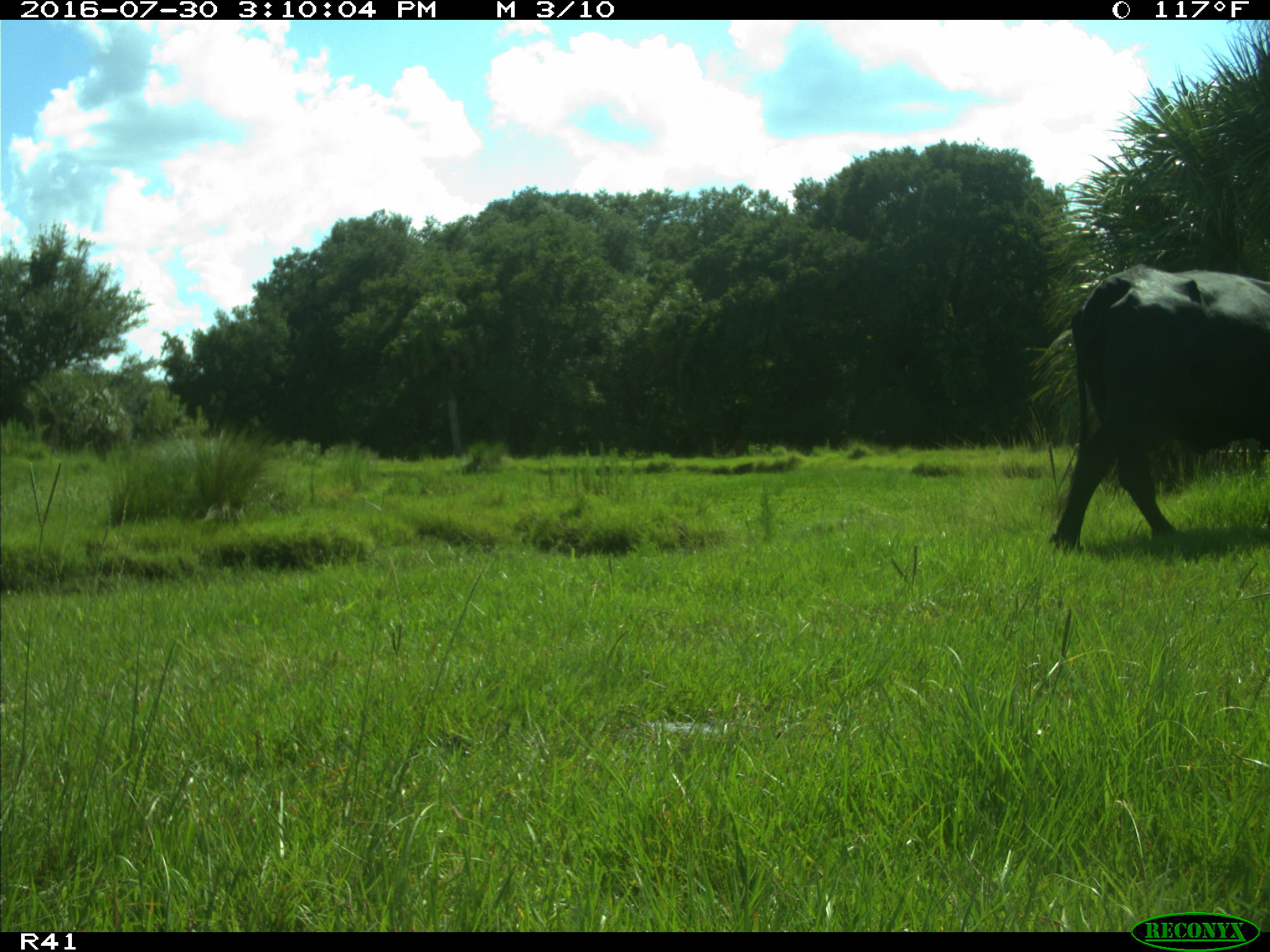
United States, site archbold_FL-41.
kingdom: Animalia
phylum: Chordata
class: Mammalia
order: Artiodactyla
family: Bovidae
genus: Bos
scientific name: Bos taurus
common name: domestic cow